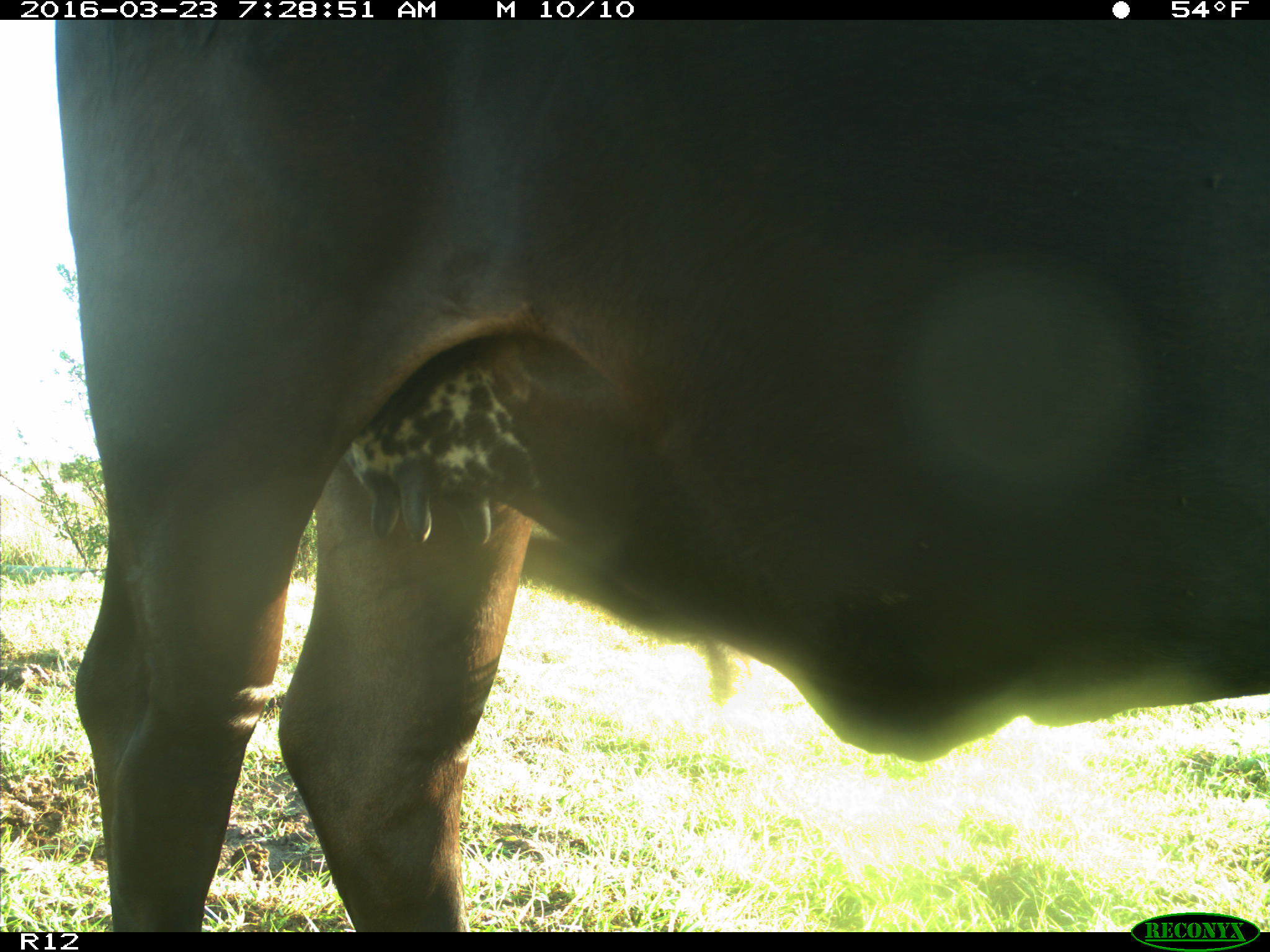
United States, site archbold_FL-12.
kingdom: Animalia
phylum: Chordata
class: Mammalia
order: Artiodactyla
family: Bovidae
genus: Bos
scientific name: Bos taurus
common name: domestic cow